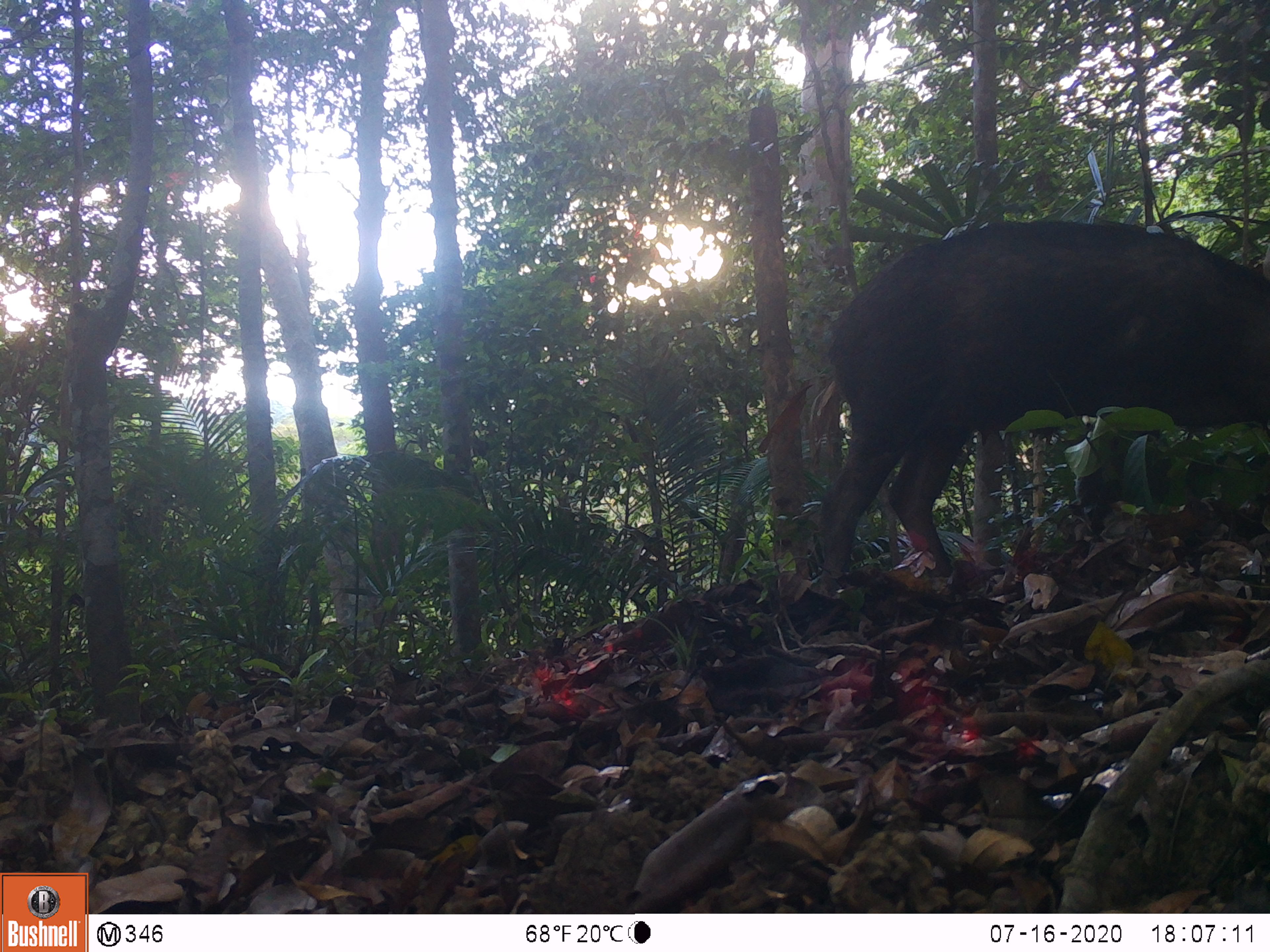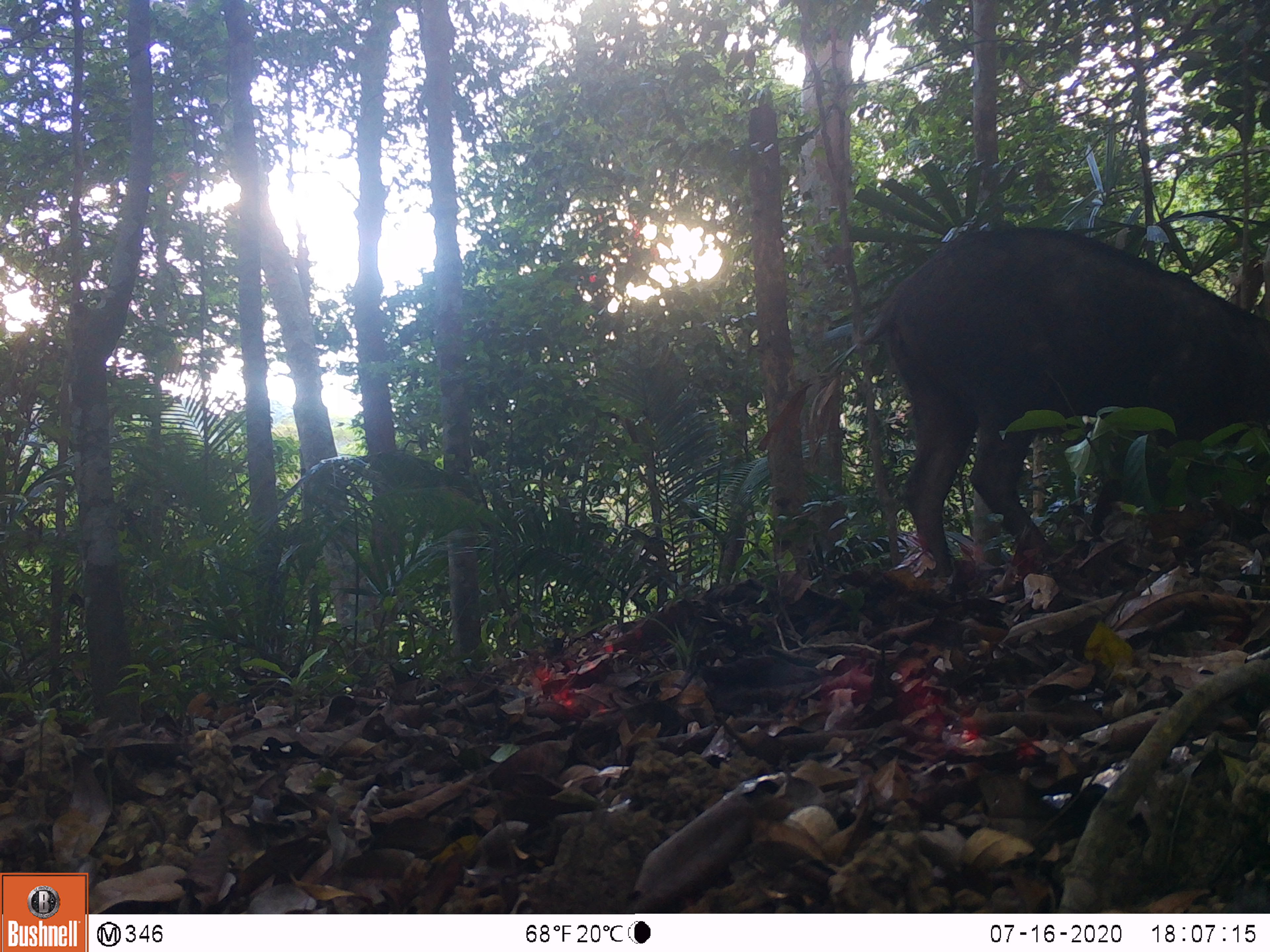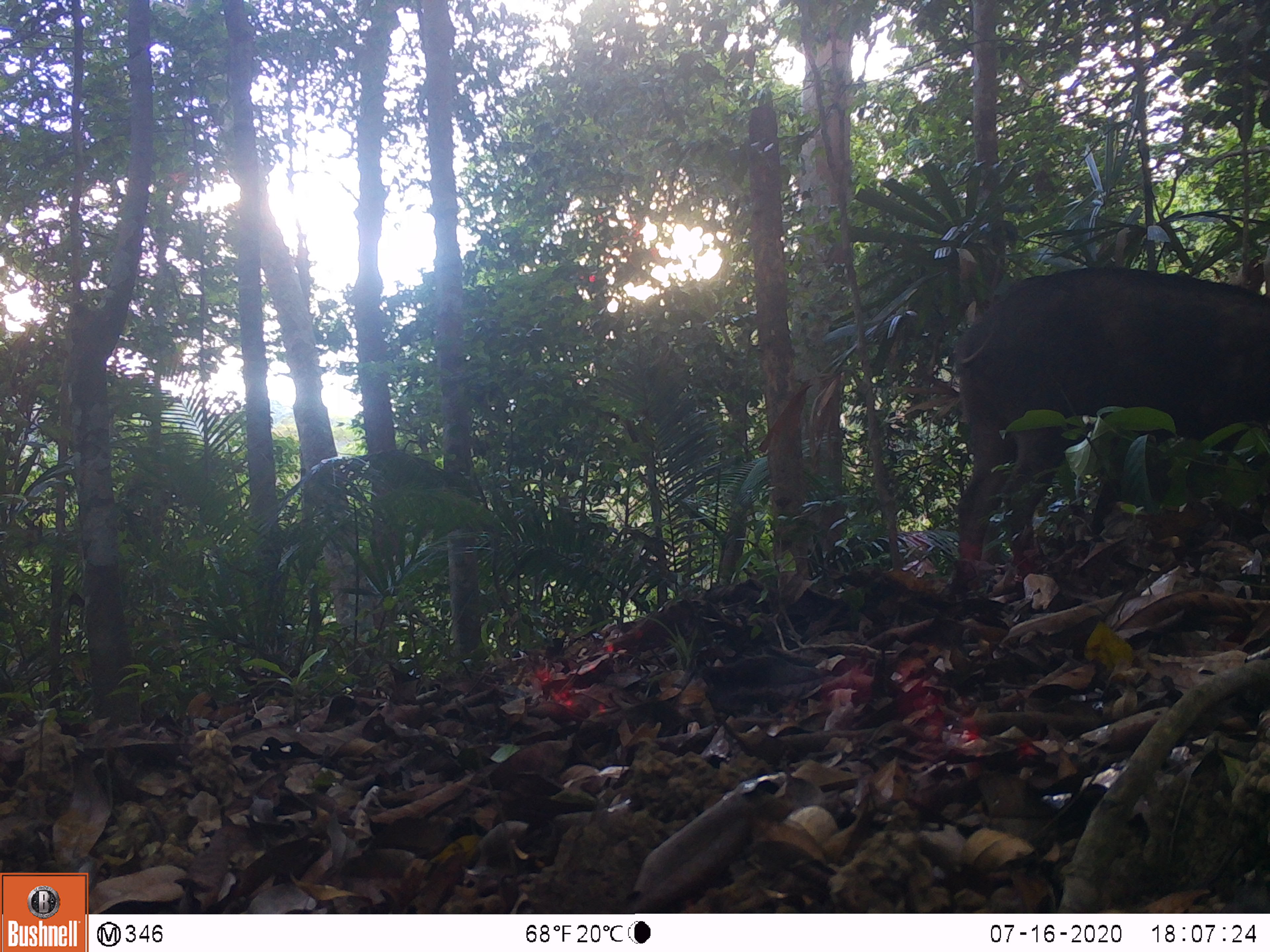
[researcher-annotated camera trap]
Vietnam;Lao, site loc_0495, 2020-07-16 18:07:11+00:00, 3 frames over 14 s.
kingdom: Animalia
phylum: Chordata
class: Mammalia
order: Artiodactyla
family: Suidae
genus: Sus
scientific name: Sus scrofa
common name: eurasian wild pig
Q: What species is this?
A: Eurasian wild pig (Sus scrofa).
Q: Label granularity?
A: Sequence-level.